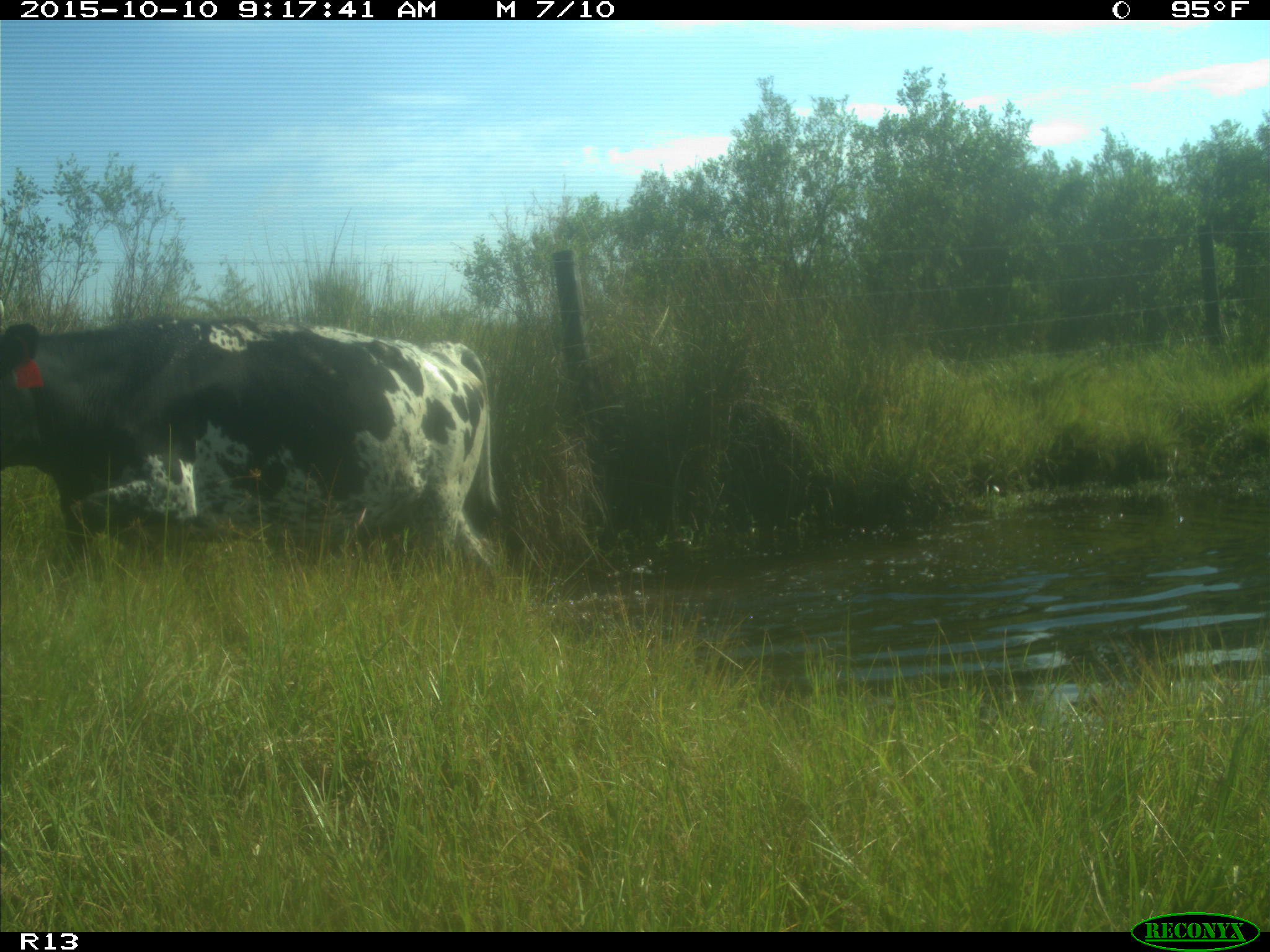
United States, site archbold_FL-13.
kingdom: Animalia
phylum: Chordata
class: Mammalia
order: Artiodactyla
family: Bovidae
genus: Bos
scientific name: Bos taurus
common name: domestic cow